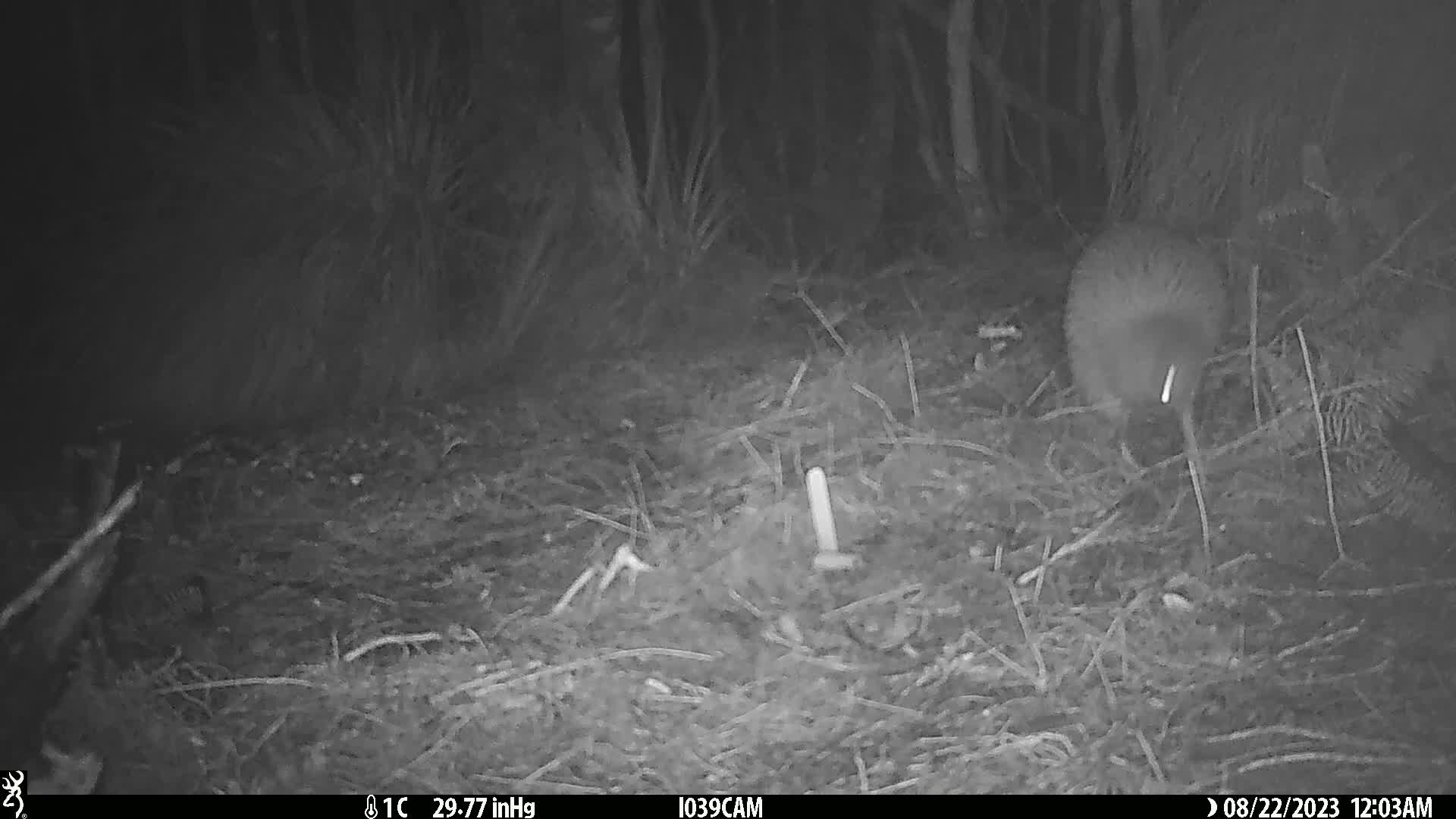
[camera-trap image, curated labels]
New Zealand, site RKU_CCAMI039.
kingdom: Animalia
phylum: Chordata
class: Aves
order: Apterygiformes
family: Apterygidae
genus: Apteryx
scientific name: Apteryx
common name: kiwi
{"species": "kiwi (Apteryx)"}